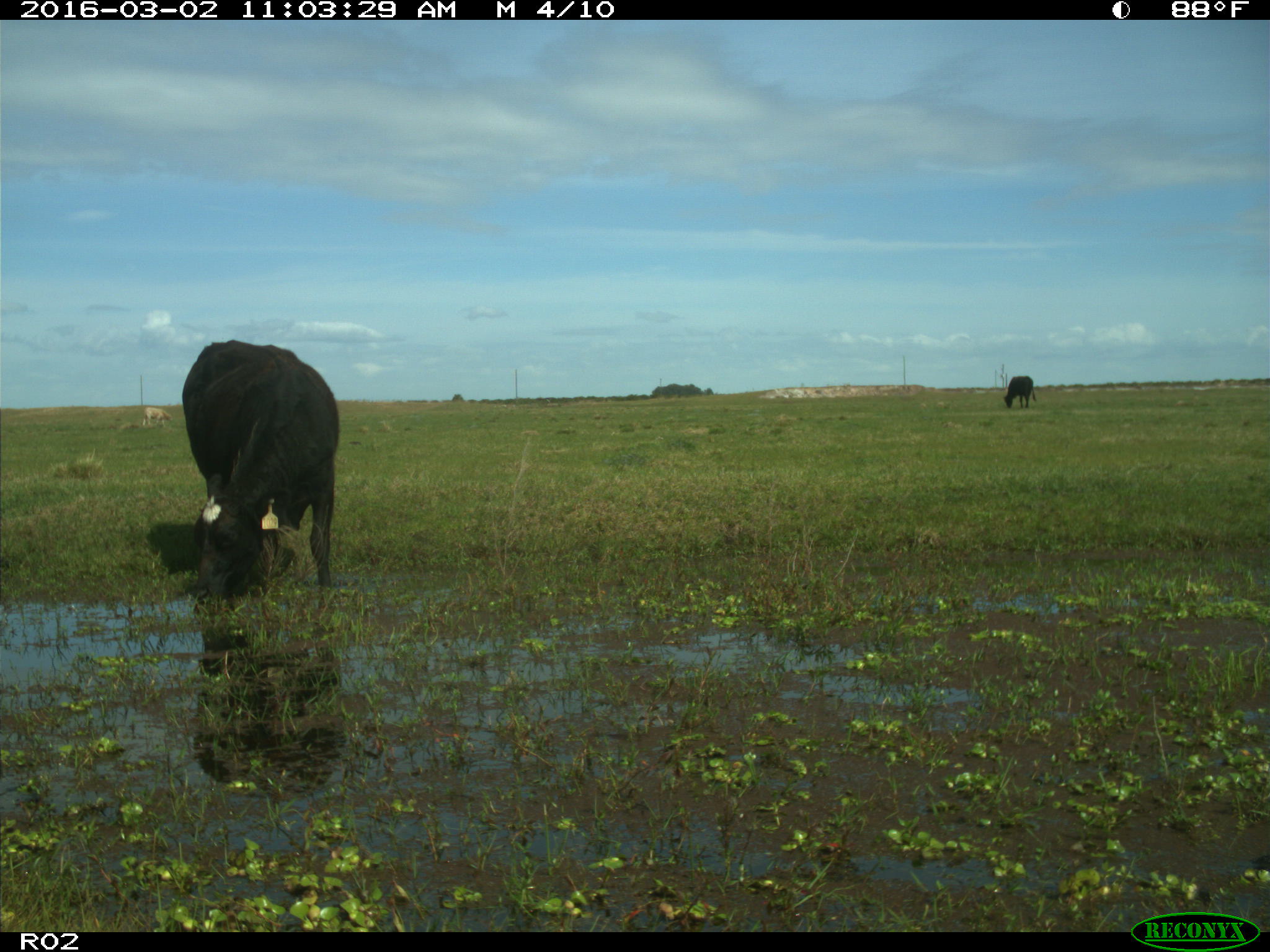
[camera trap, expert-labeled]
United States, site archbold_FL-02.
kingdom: Animalia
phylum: Chordata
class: Mammalia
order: Artiodactyla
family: Bovidae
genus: Bos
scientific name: Bos taurus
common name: domestic cow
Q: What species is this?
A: Bos taurus (domestic cow).